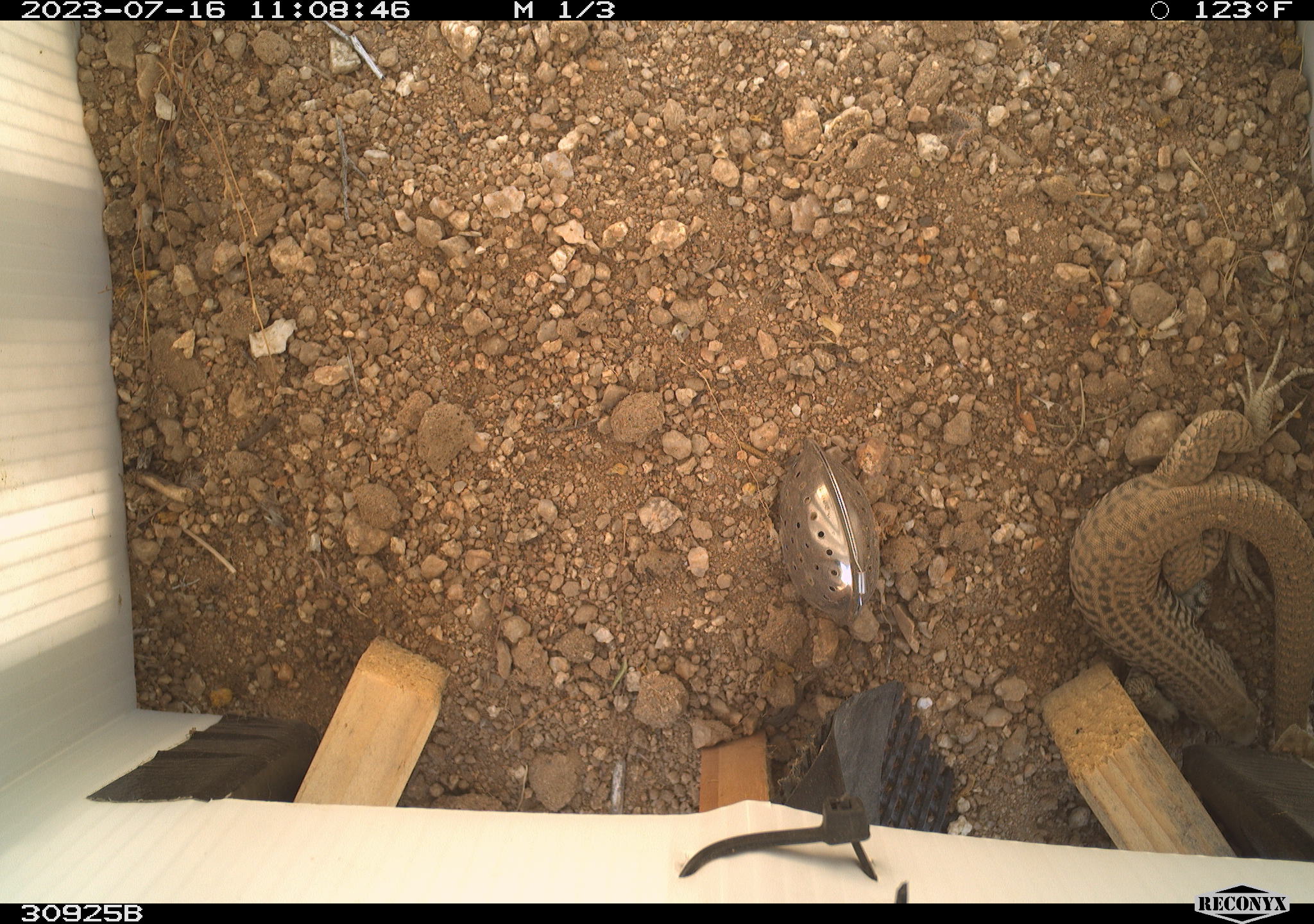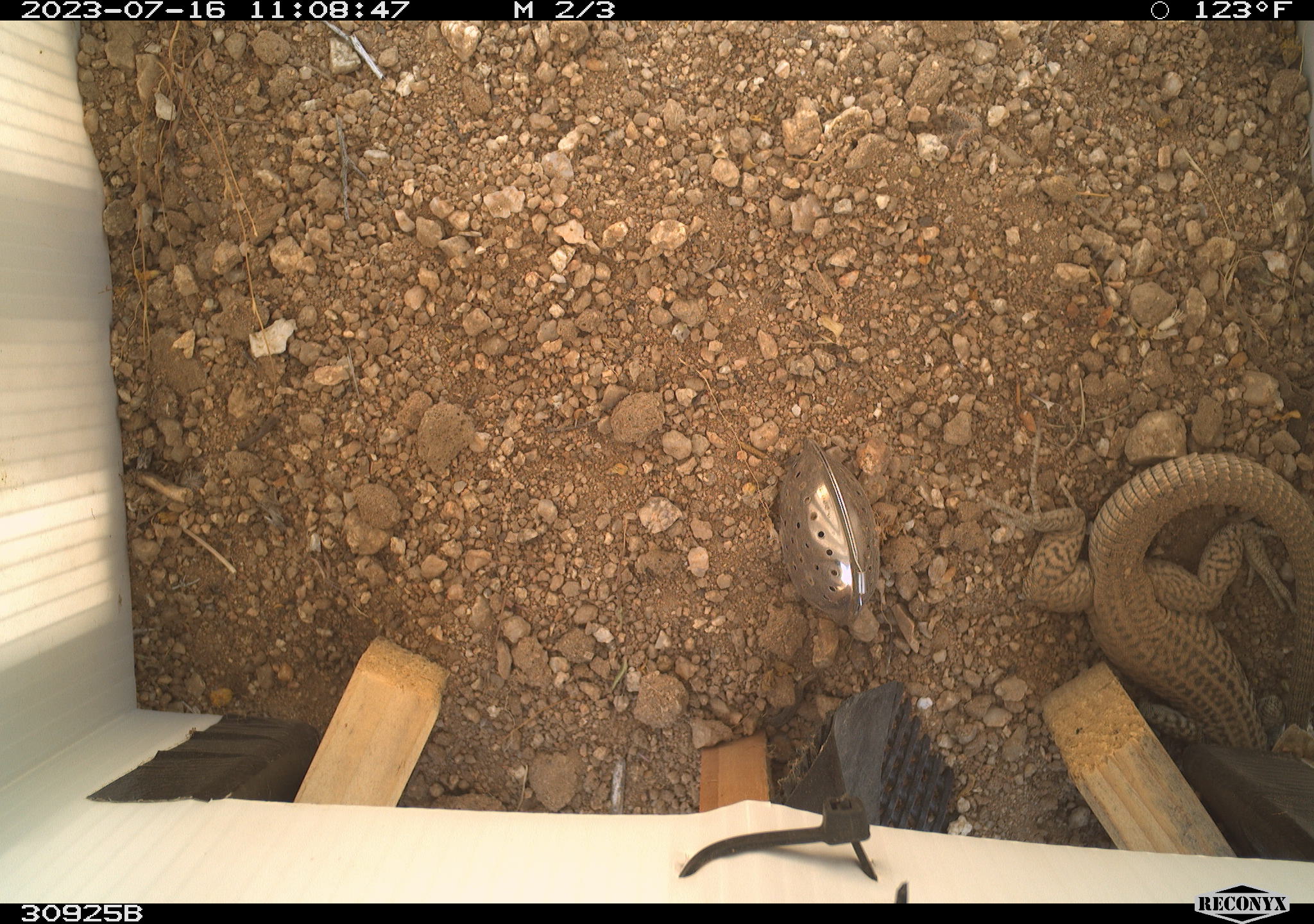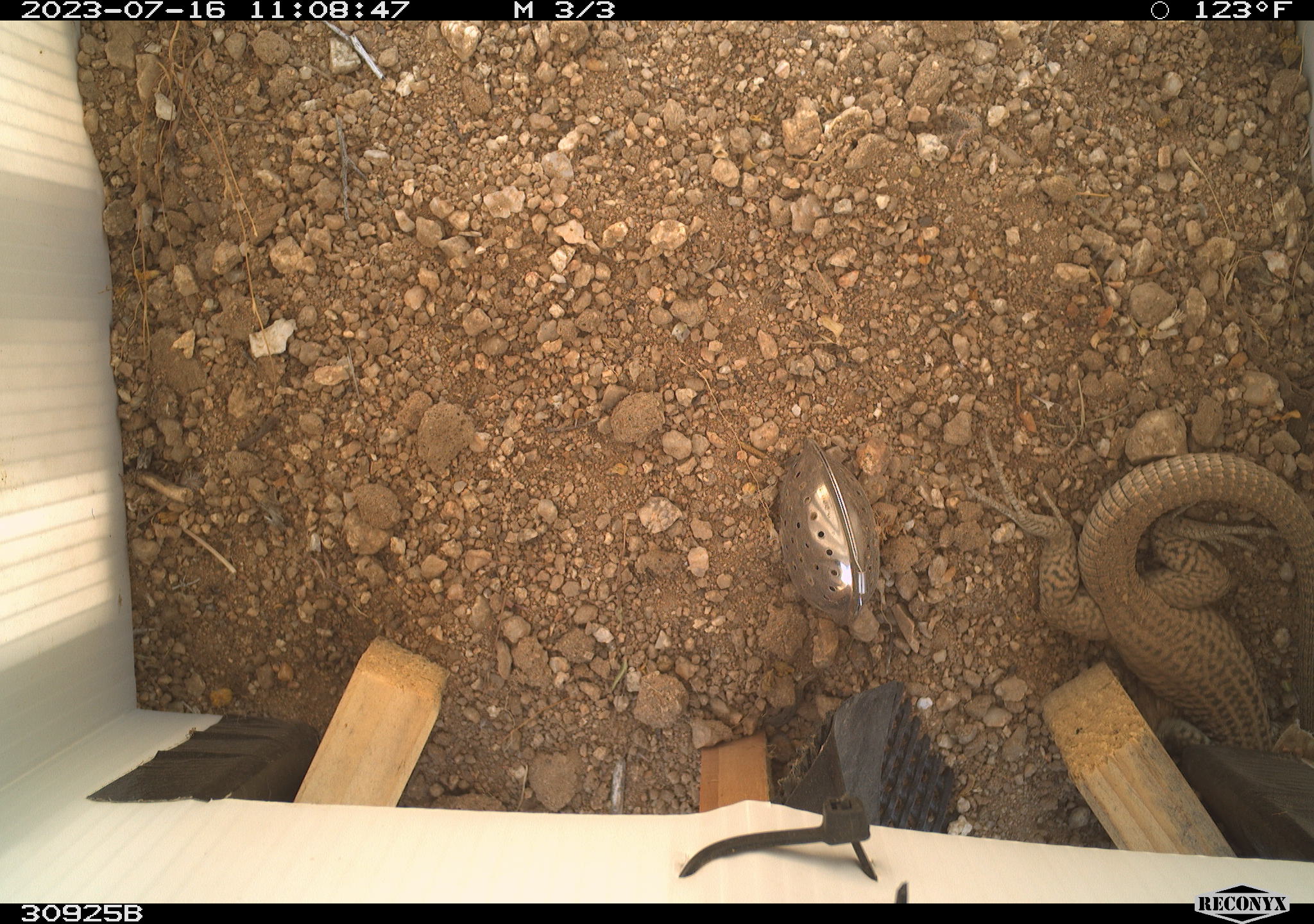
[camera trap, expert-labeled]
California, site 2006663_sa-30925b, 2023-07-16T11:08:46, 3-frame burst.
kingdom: Animalia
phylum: Chordata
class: Reptilia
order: Squamata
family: Teiidae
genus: Aspidoscelis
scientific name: Aspidoscelis tigris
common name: western whiptail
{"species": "western whiptail (Aspidoscelis tigris)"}